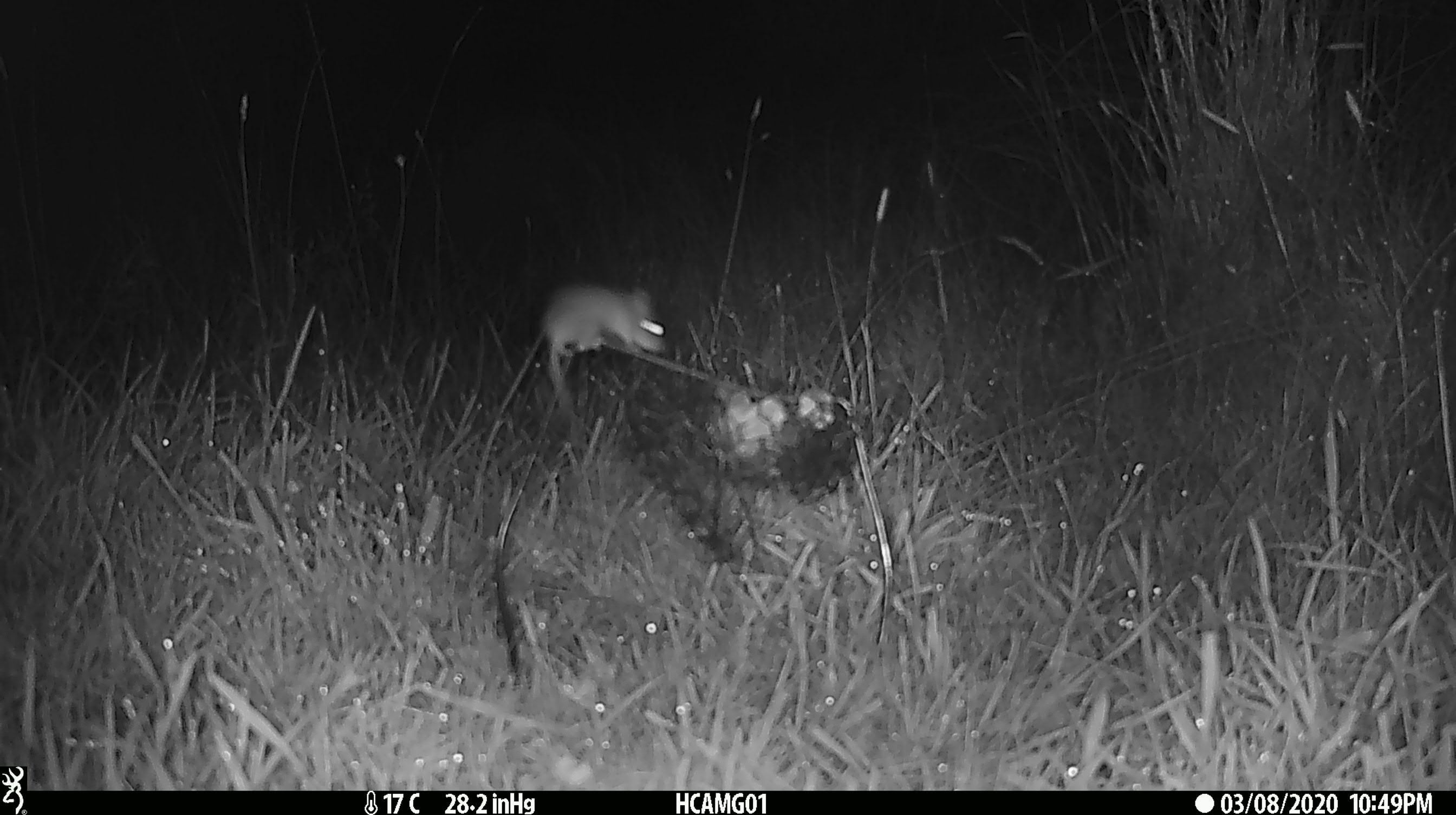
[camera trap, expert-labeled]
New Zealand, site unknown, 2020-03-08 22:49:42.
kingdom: Animalia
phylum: Chordata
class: Mammalia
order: Rodentia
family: Muridae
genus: Mus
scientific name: Mus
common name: mouse